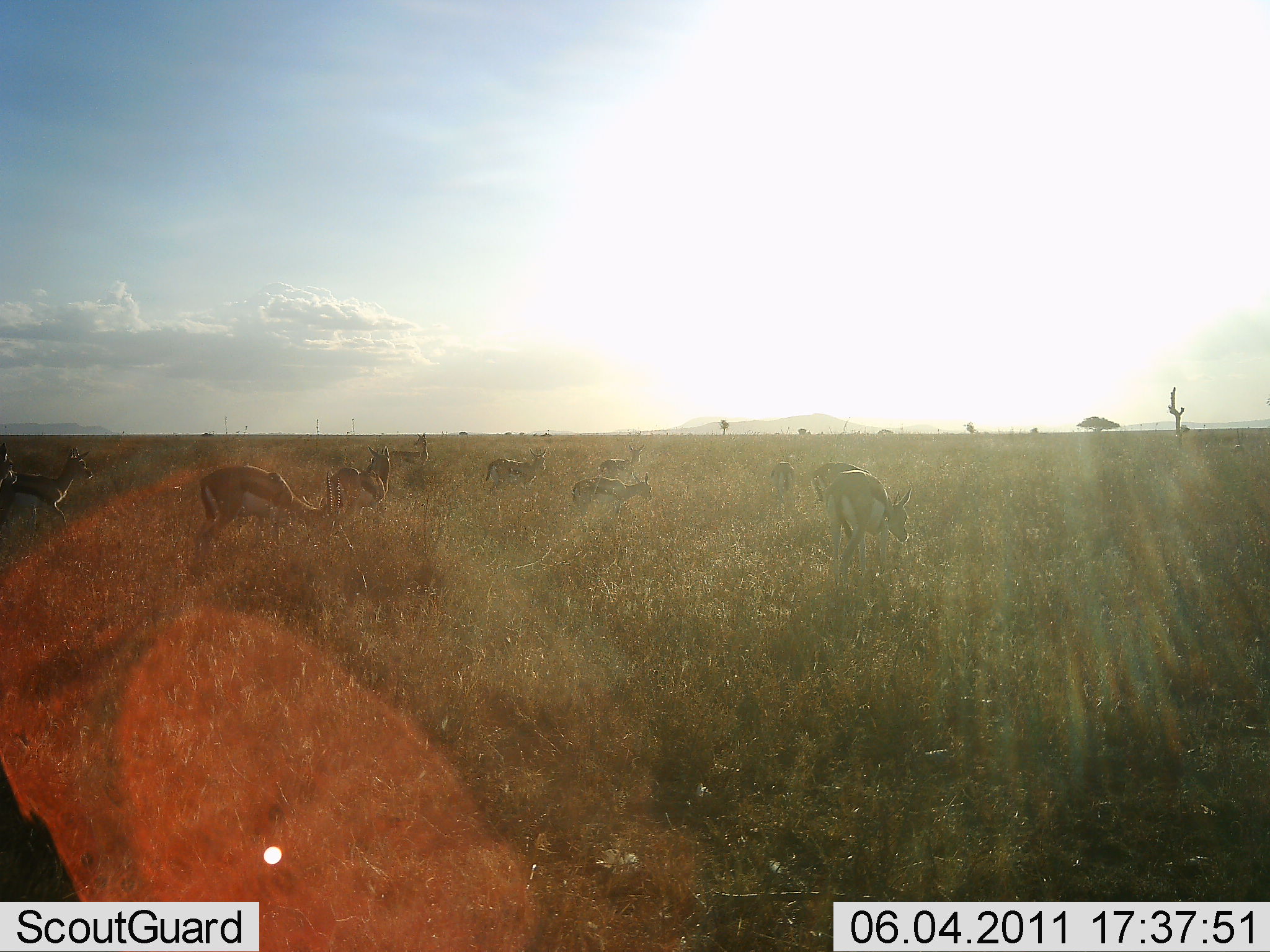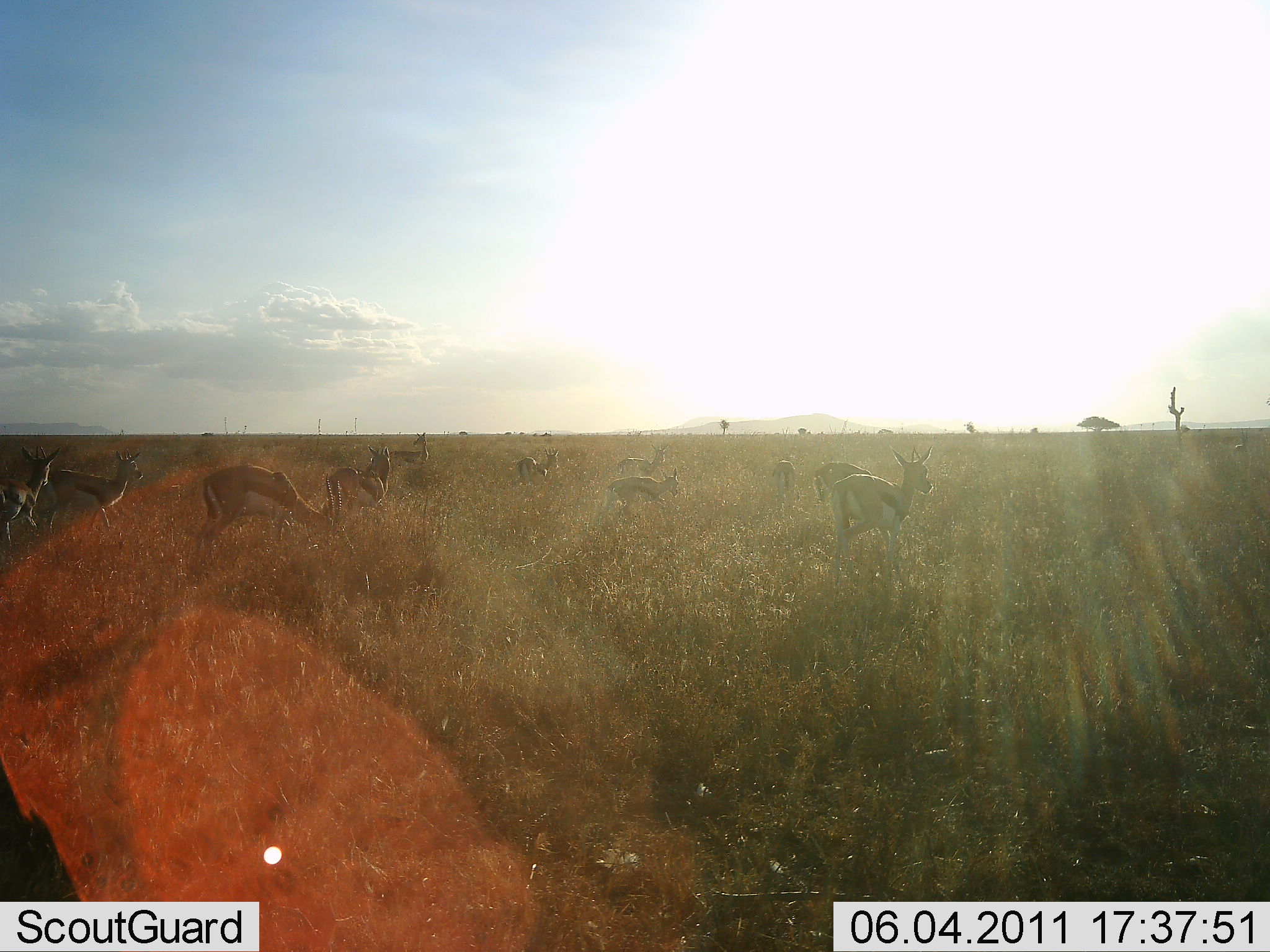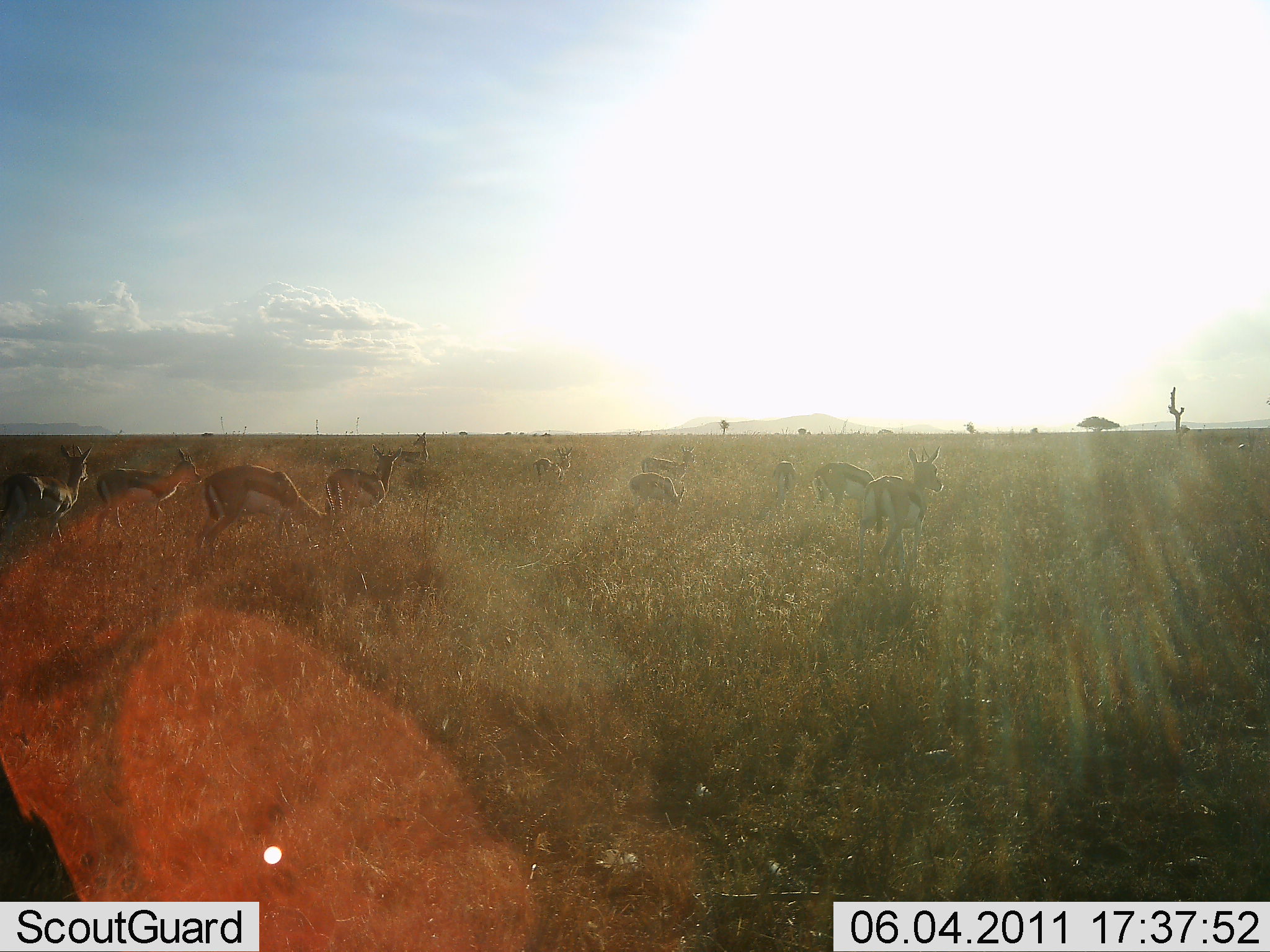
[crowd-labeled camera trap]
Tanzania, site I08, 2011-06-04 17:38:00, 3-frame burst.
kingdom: Animalia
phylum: Chordata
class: Mammalia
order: Artiodactyla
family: Bovidae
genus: Eudorcas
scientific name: Eudorcas thomsonii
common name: thomson's gazelle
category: gazellethomsons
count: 11-50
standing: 40%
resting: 0%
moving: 70%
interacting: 0%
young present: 0%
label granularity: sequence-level